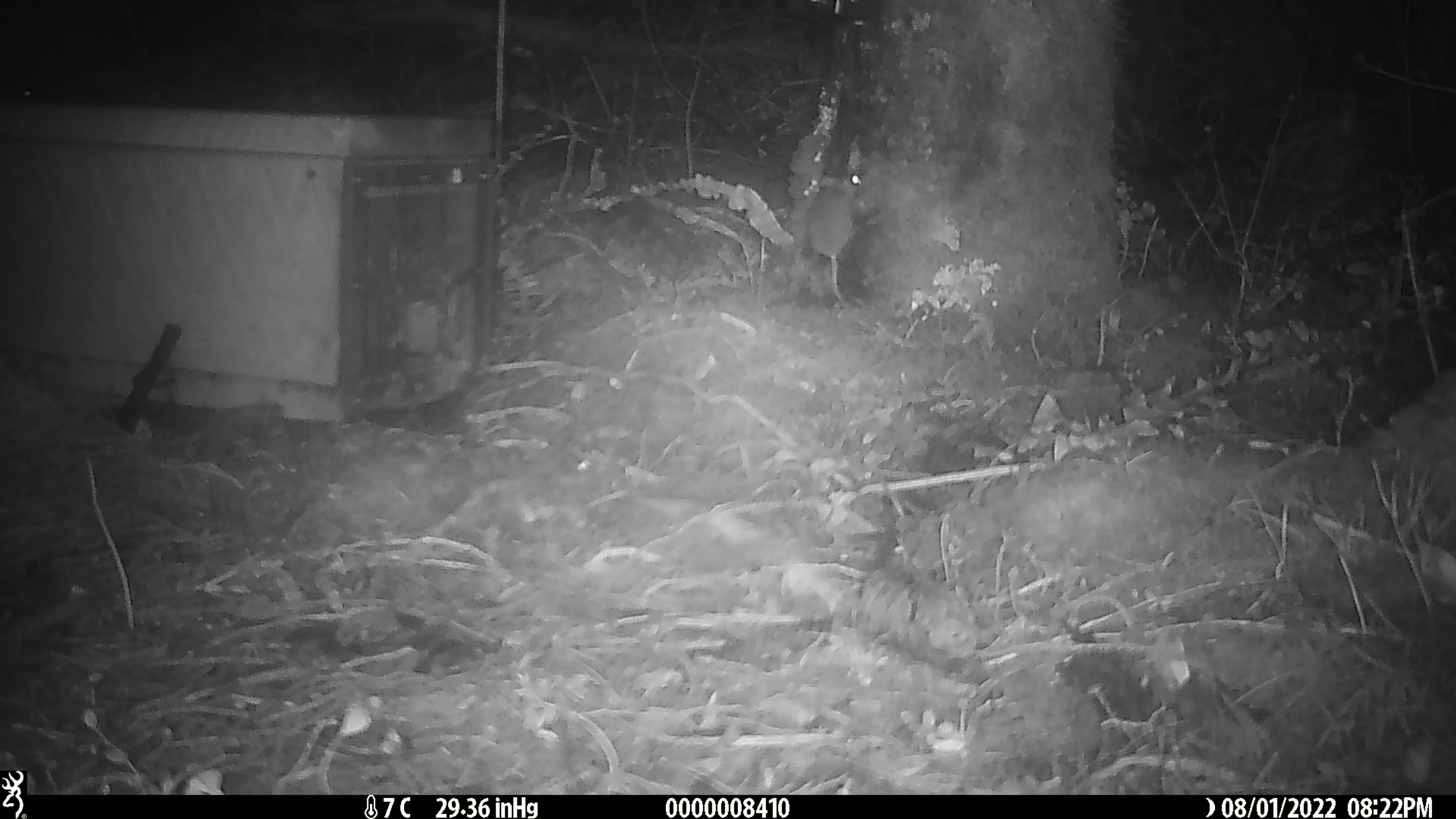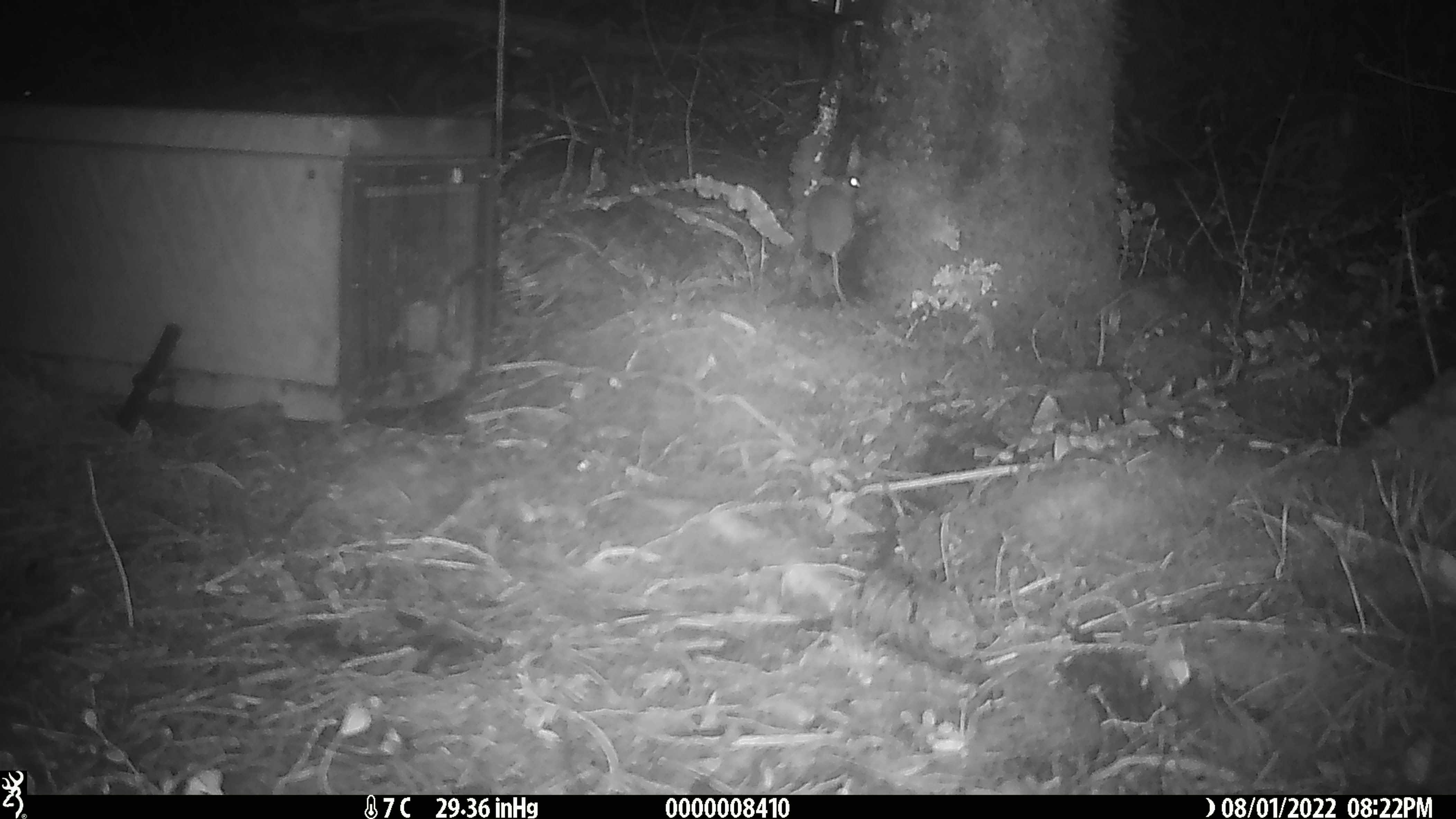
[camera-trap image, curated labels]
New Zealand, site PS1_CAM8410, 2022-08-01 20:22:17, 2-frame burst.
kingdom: Animalia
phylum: Chordata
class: Mammalia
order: Rodentia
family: Muridae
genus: Mus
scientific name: Mus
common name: mouse